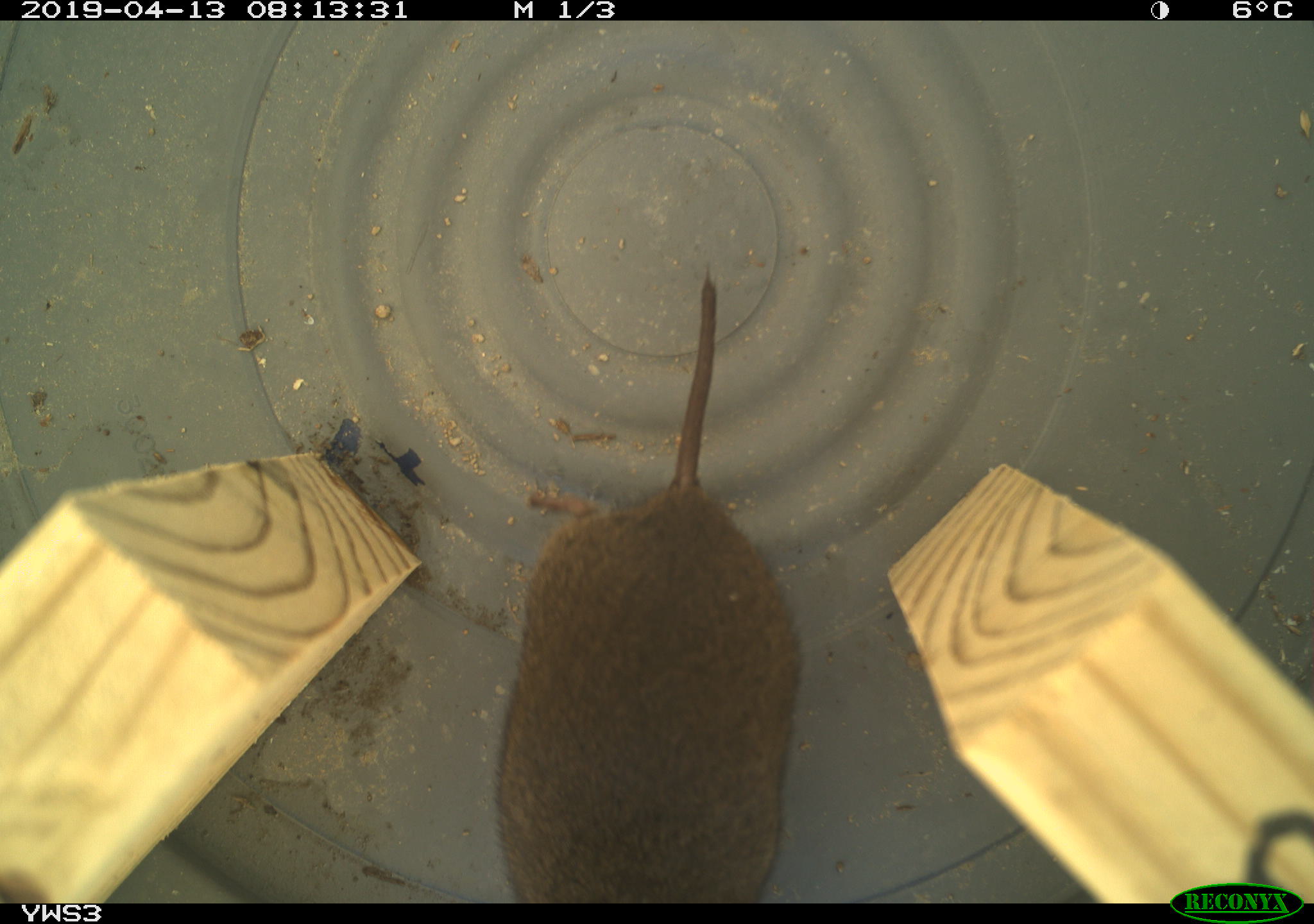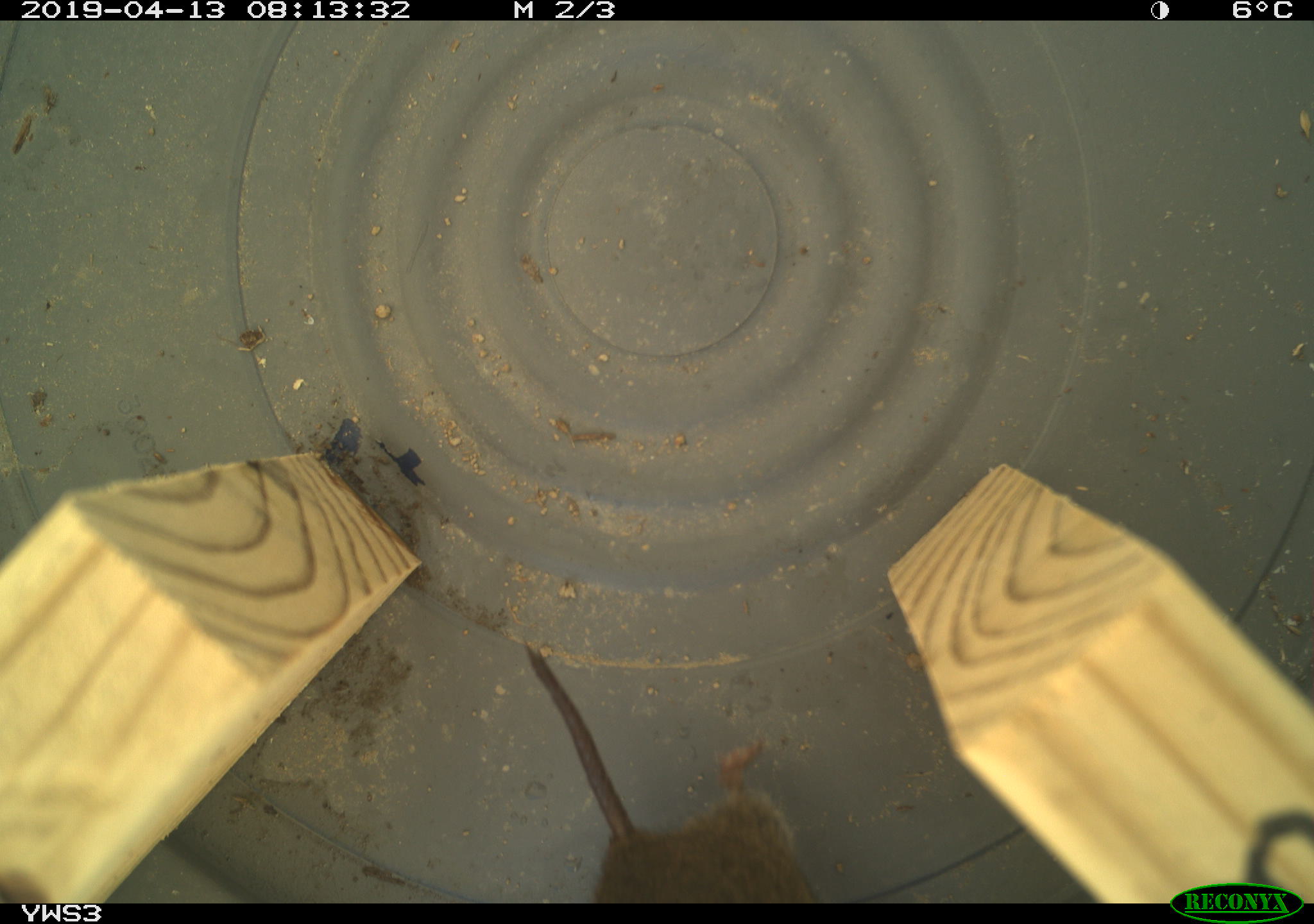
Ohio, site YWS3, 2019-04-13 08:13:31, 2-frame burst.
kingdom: Animalia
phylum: Chordata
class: Mammalia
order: Rodentia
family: Cricetidae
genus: Microtus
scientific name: Microtus pennsylvanicus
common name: meadow vole